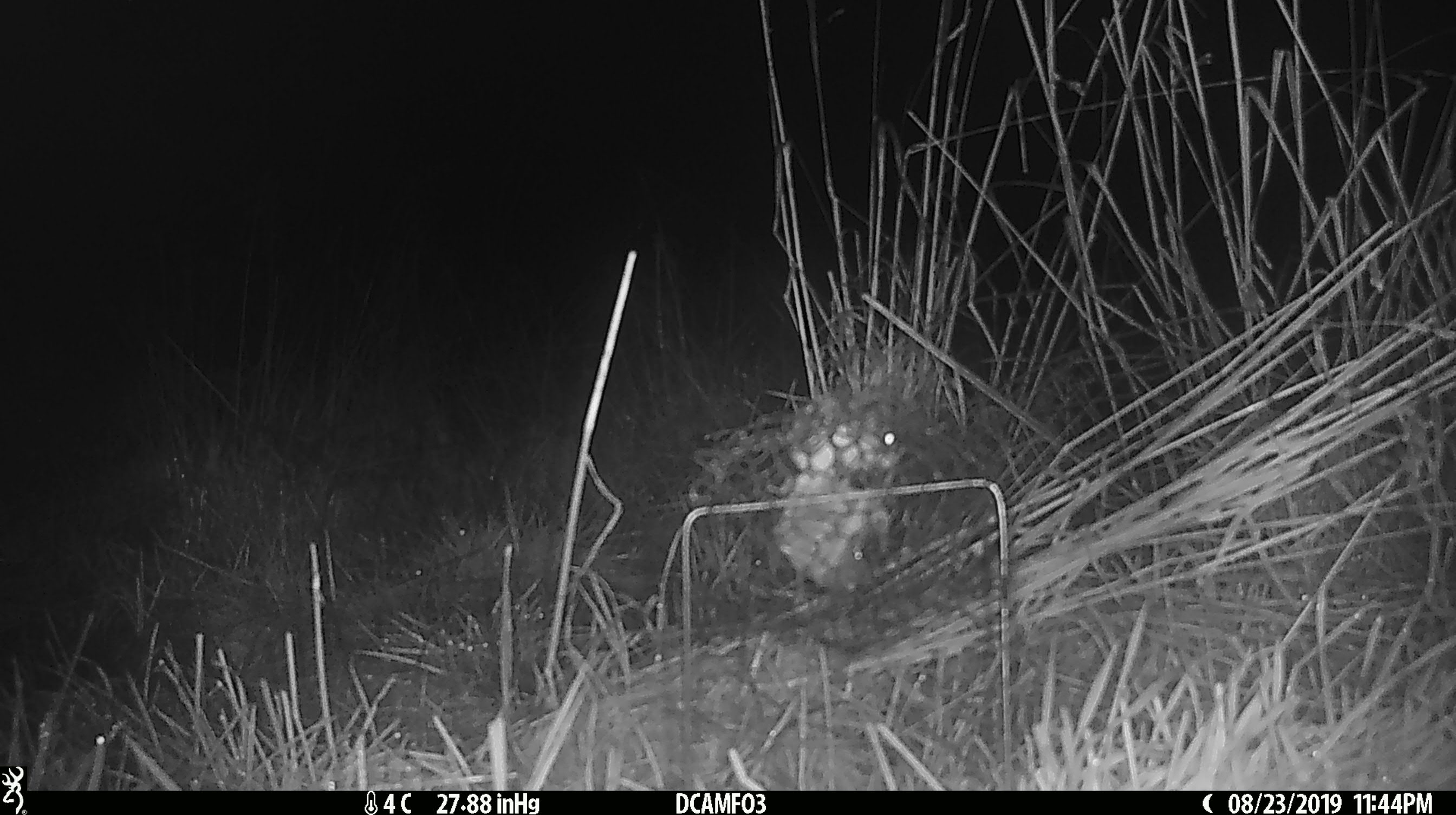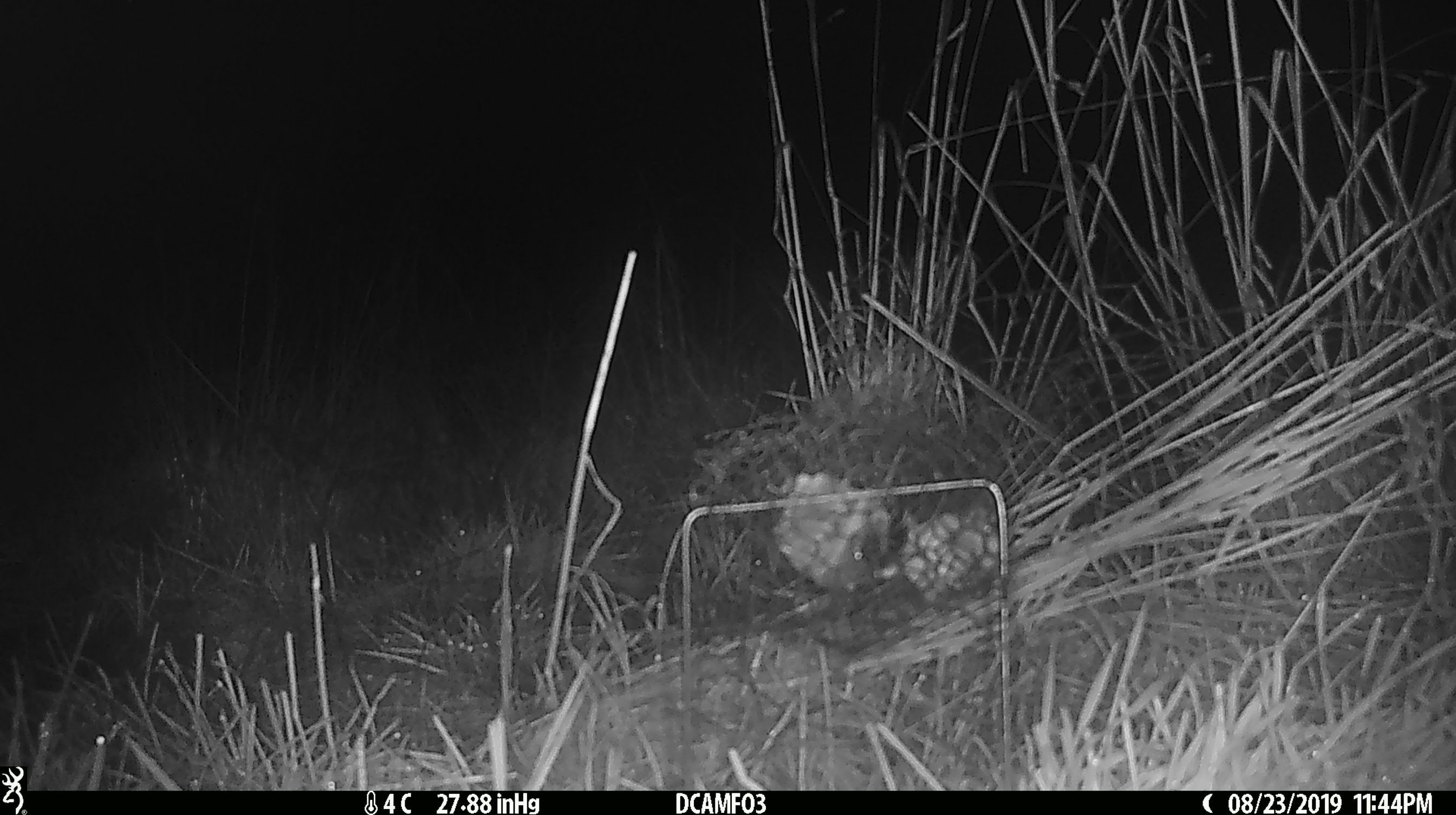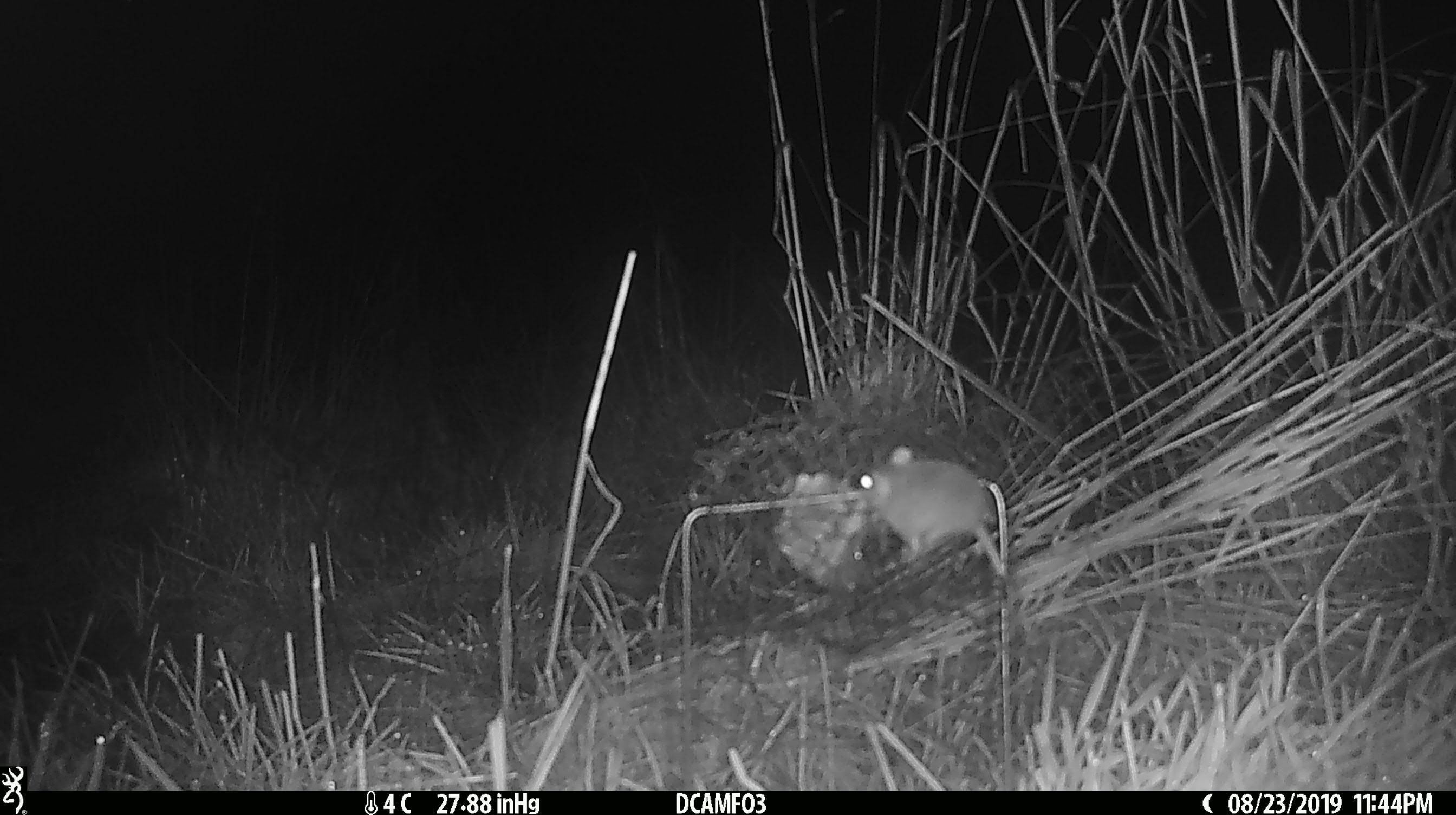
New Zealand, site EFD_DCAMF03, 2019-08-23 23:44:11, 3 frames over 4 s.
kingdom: Animalia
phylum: Chordata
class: Mammalia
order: Rodentia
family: Muridae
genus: Mus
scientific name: Mus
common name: mouse